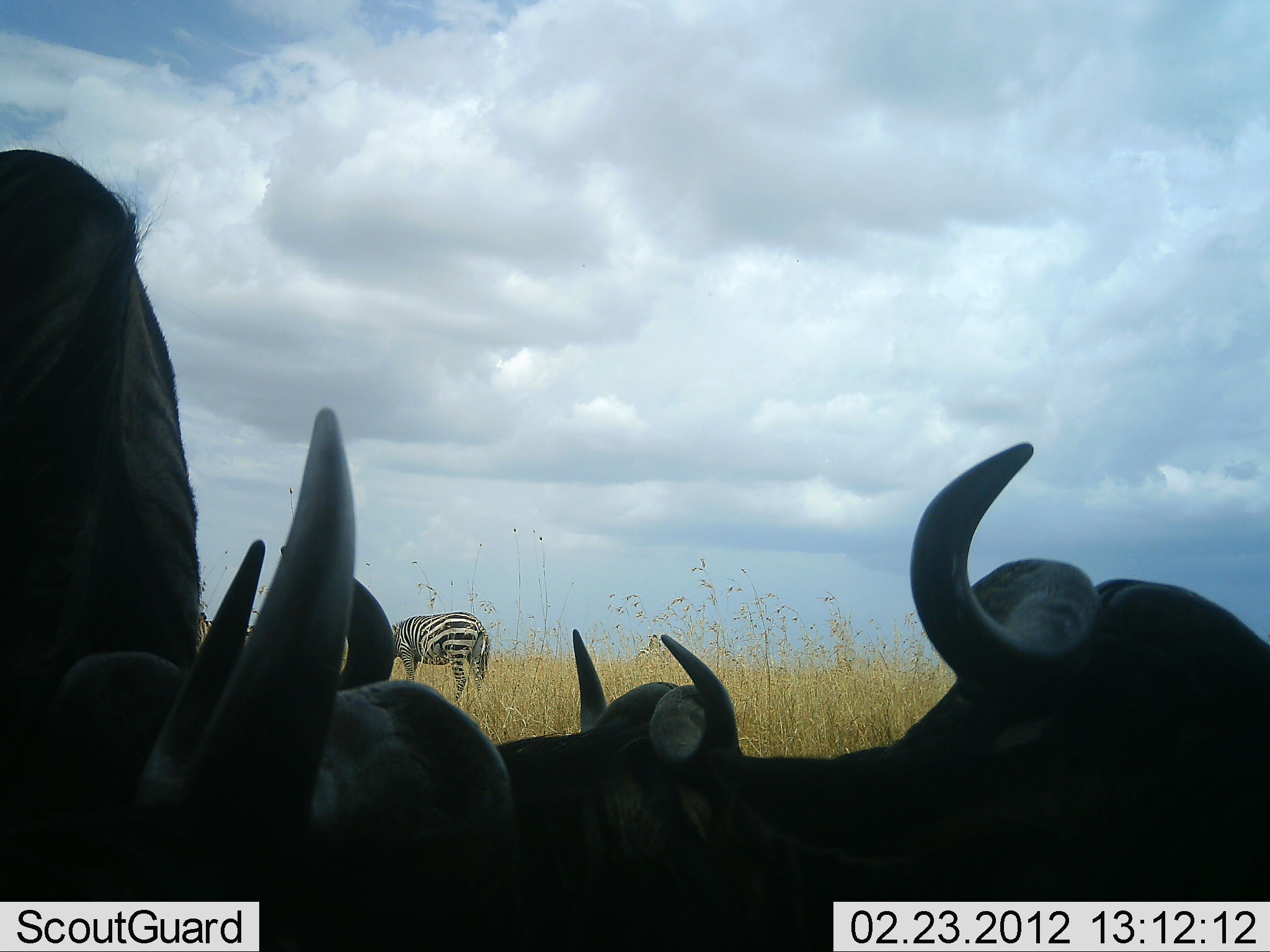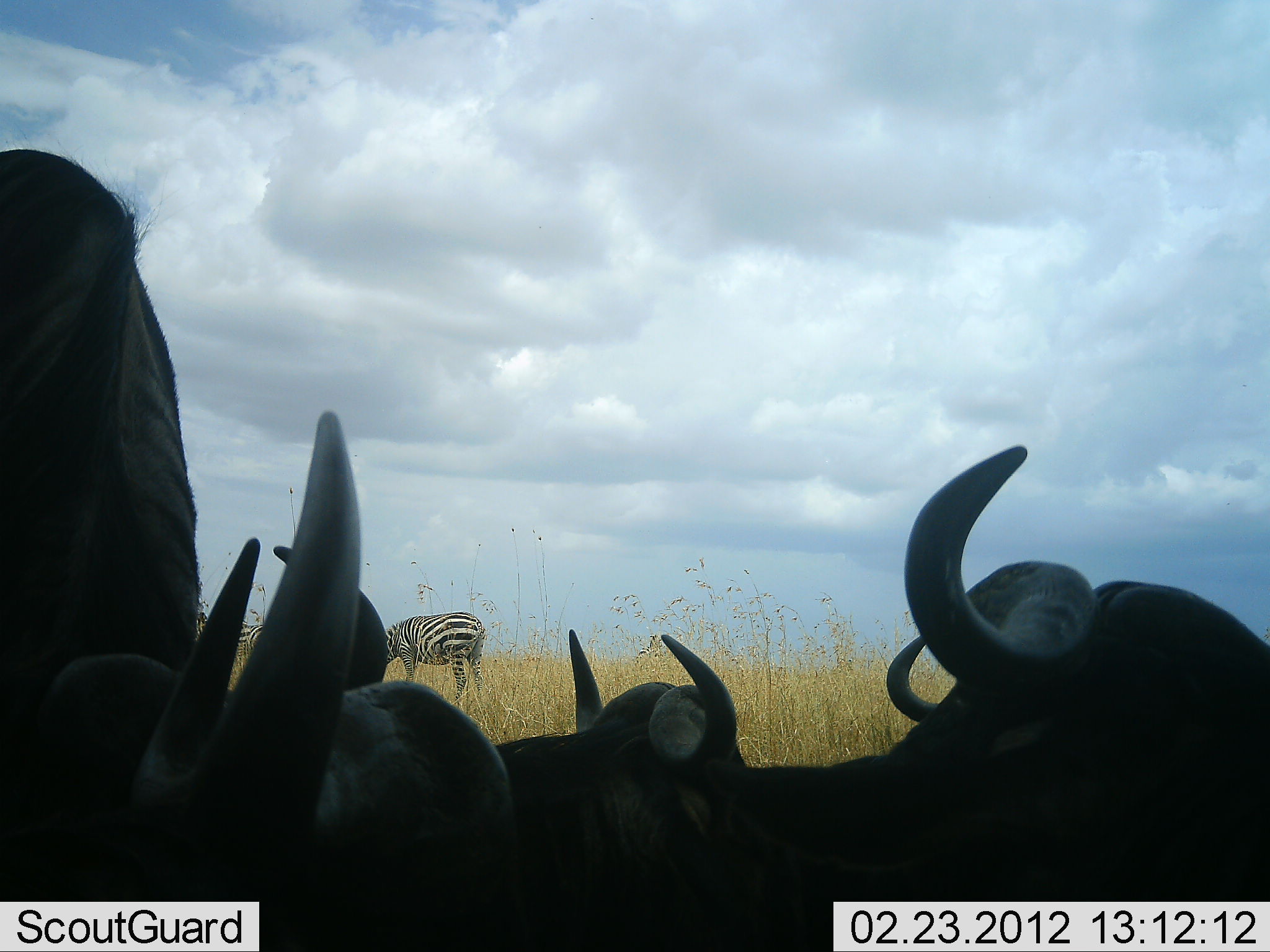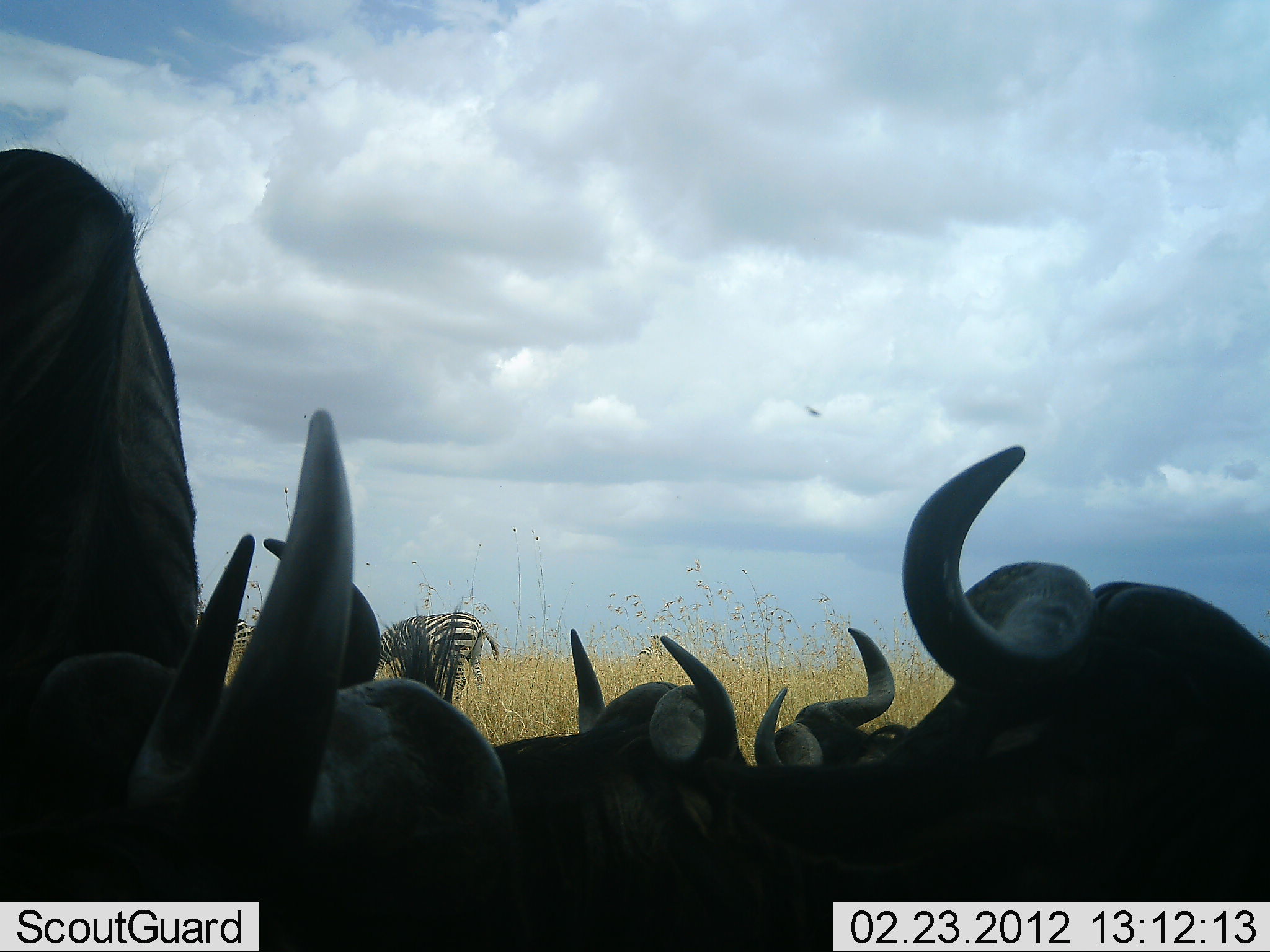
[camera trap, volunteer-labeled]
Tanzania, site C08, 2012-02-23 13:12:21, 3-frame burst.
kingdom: Animalia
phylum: Chordata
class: Mammalia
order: Artiodactyla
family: Bovidae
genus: Connochaetes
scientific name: Connochaetes taurinus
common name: blue wildebeest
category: wildebeest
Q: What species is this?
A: Wildebeest (blue wildebeest) (Connochaetes taurinus).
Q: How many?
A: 5.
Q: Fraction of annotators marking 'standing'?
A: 47%.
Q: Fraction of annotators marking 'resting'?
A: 87%.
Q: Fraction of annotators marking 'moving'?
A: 0%.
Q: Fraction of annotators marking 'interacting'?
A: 0%.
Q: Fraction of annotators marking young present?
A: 0%.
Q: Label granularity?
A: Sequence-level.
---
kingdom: Animalia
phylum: Chordata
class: Mammalia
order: Perissodactyla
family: Equidae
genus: Equus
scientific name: Equus quagga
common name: plains zebra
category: zebra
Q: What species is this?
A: Zebra (plains zebra) (Equus quagga).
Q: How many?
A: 2.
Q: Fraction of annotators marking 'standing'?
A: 67%.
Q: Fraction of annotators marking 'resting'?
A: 0%.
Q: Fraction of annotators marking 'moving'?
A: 0%.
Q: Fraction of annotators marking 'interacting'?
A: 0%.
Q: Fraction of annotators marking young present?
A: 0%.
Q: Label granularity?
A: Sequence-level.